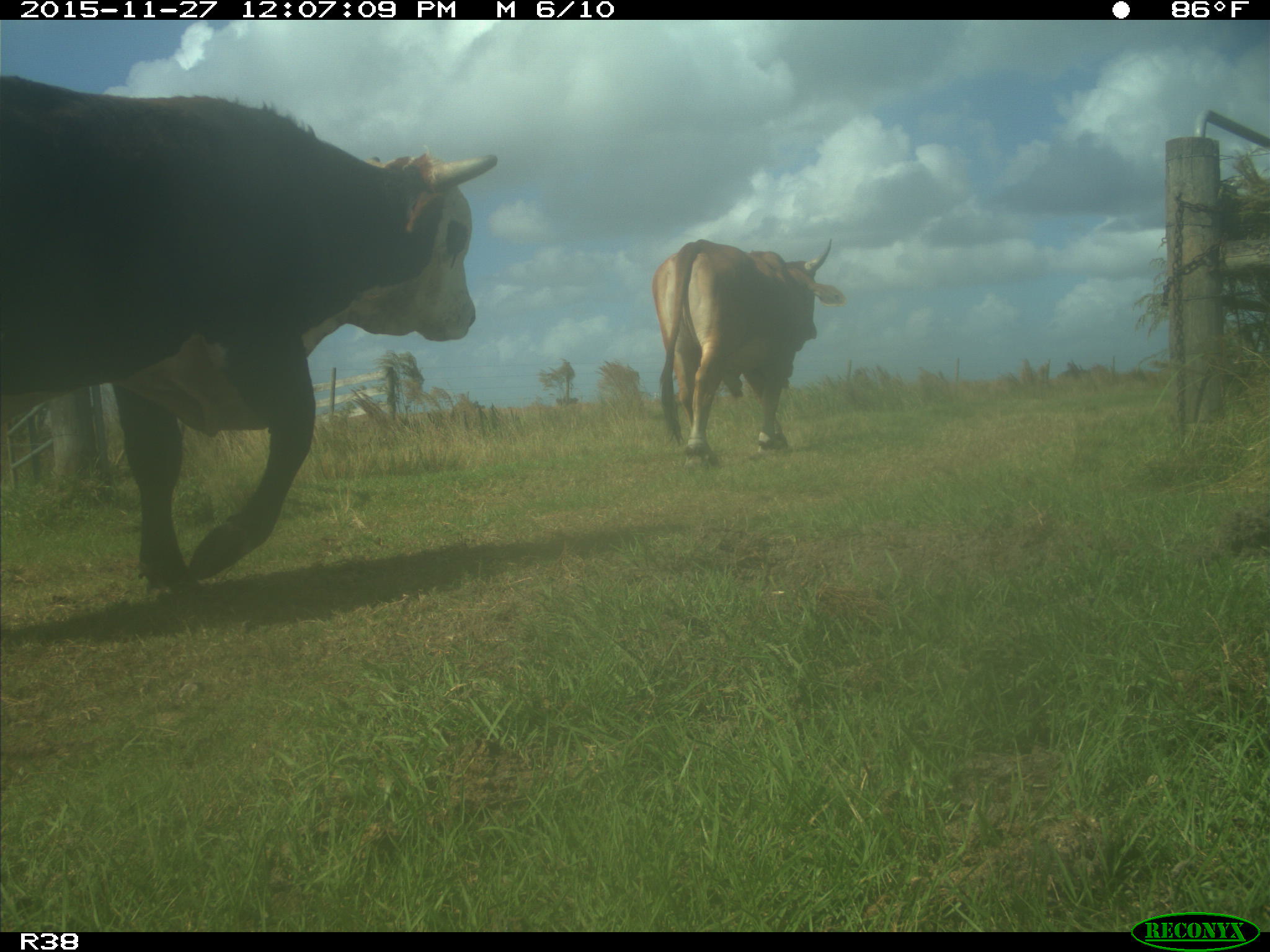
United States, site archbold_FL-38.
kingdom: Animalia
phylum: Chordata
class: Mammalia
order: Artiodactyla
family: Bovidae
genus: Bos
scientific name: Bos taurus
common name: domestic cow